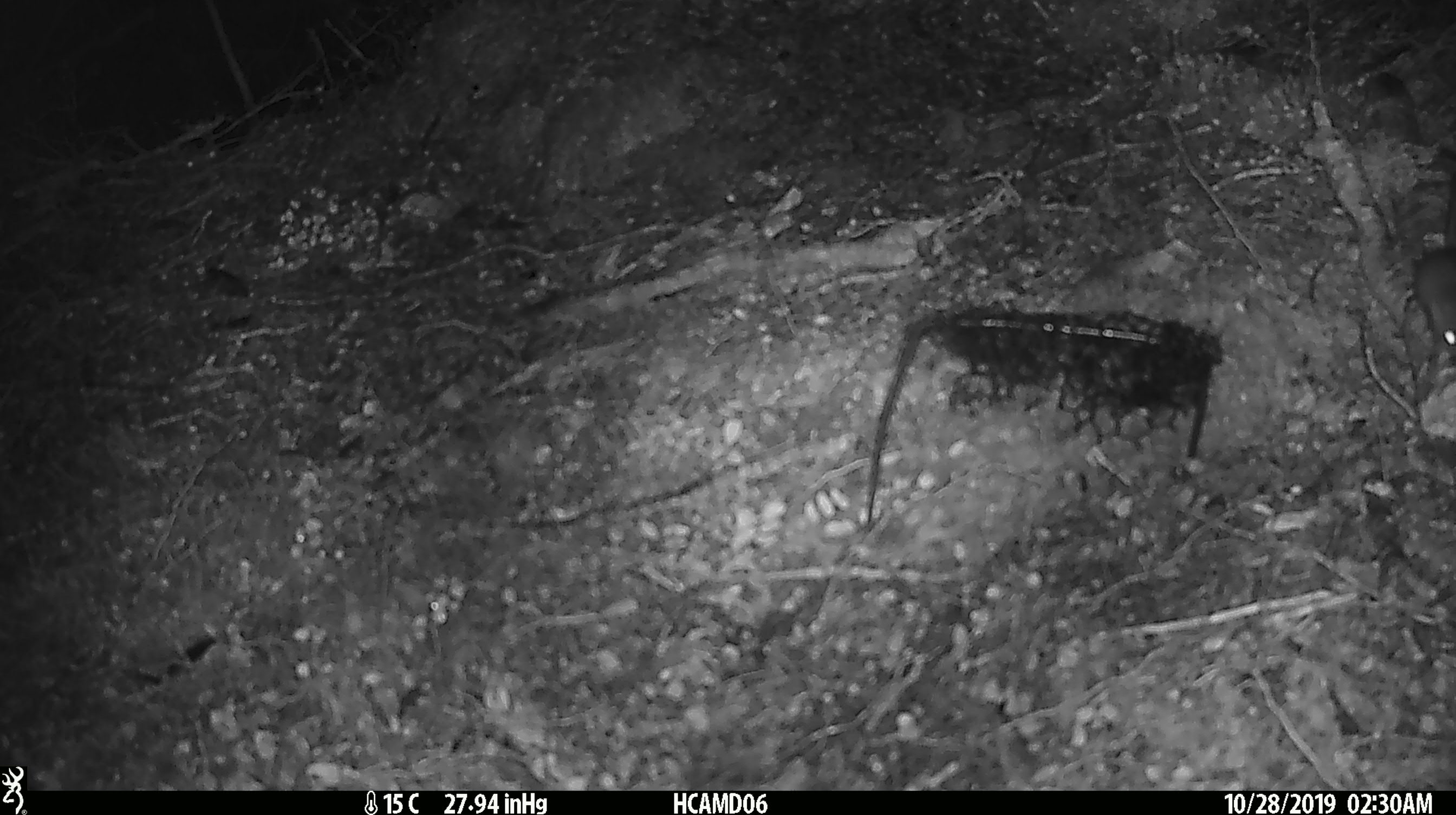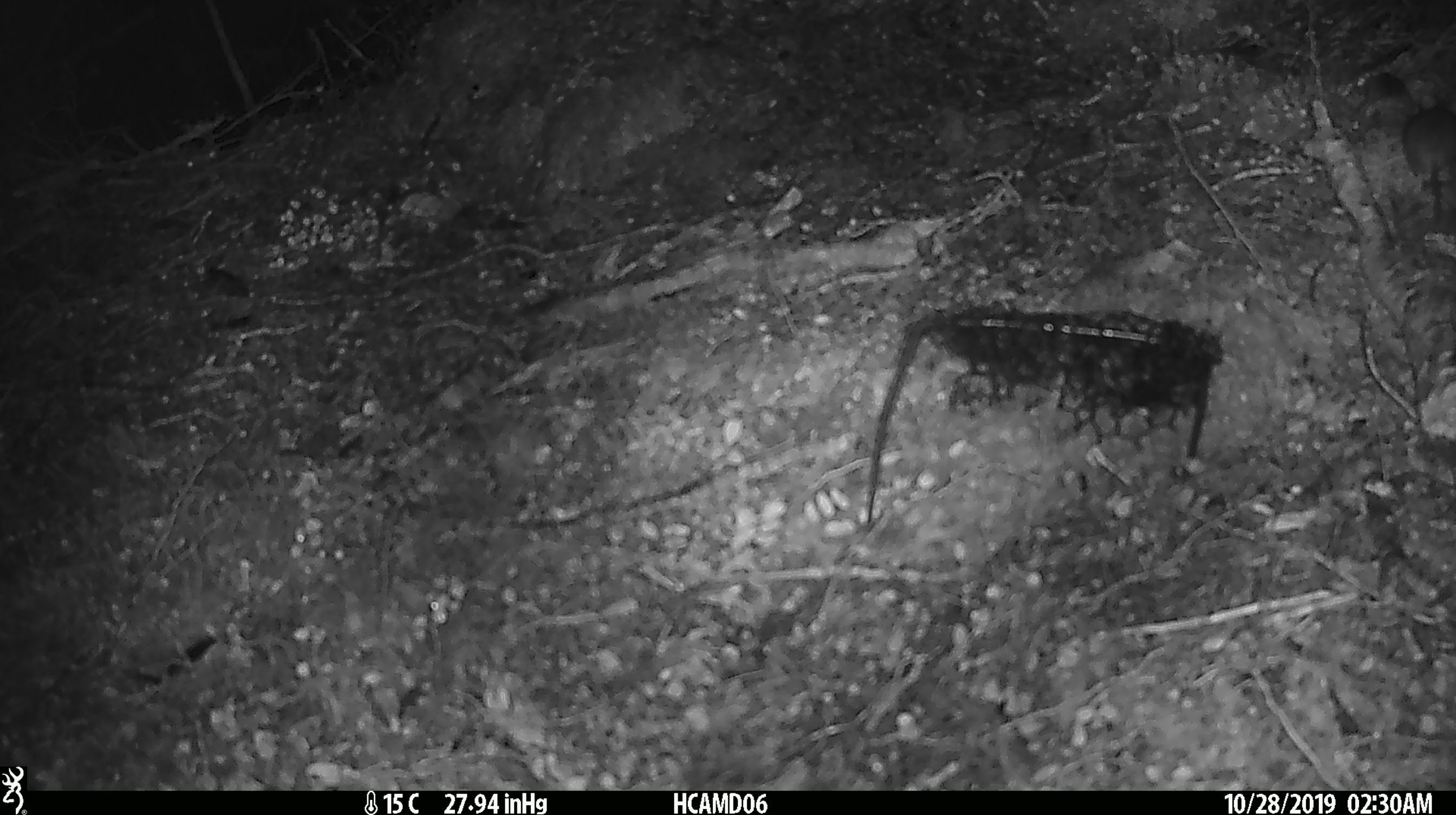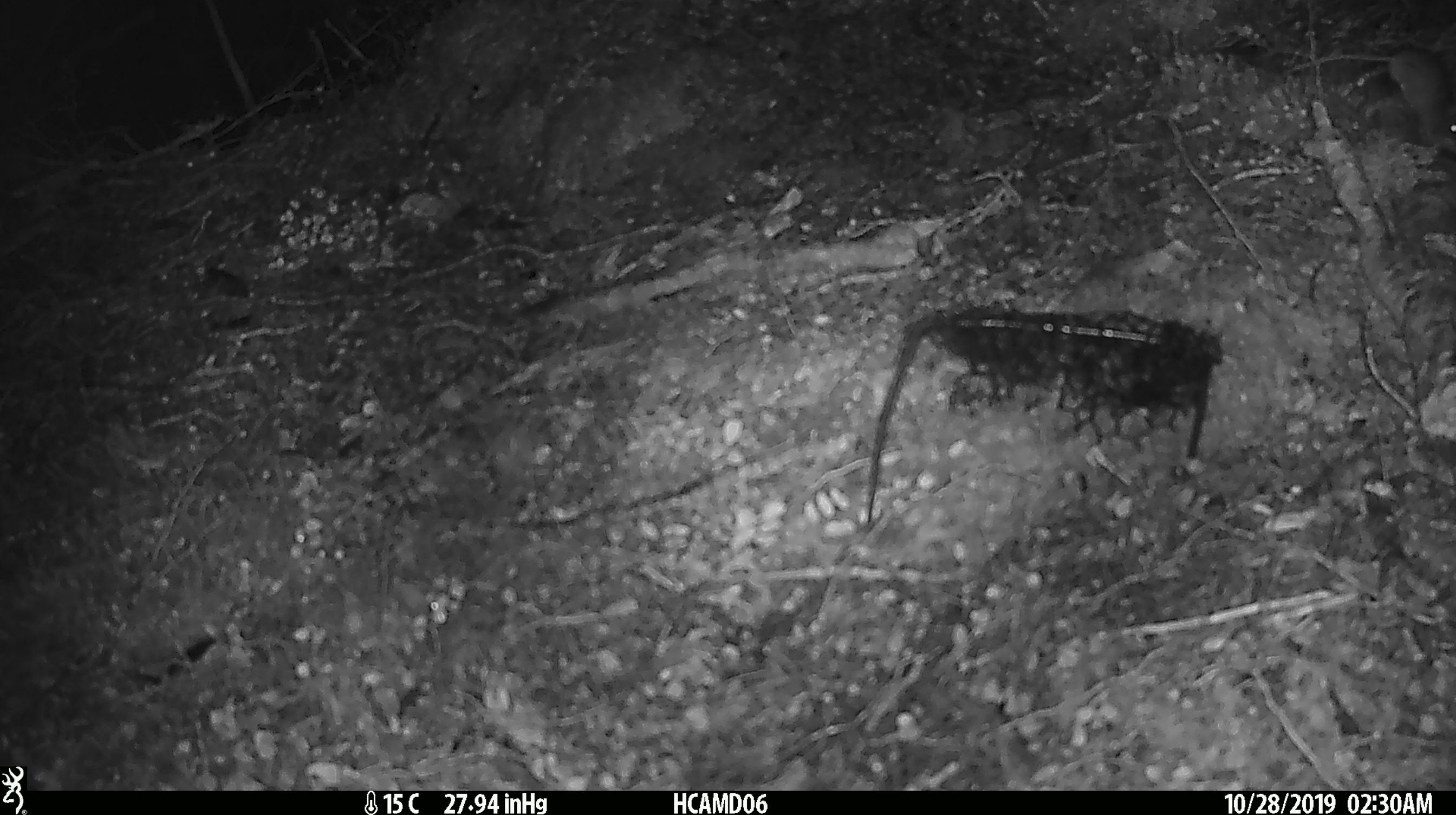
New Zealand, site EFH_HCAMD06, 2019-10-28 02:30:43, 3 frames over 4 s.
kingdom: Animalia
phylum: Chordata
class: Mammalia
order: Rodentia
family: Muridae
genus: Mus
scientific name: Mus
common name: mouse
Mouse (Mus).